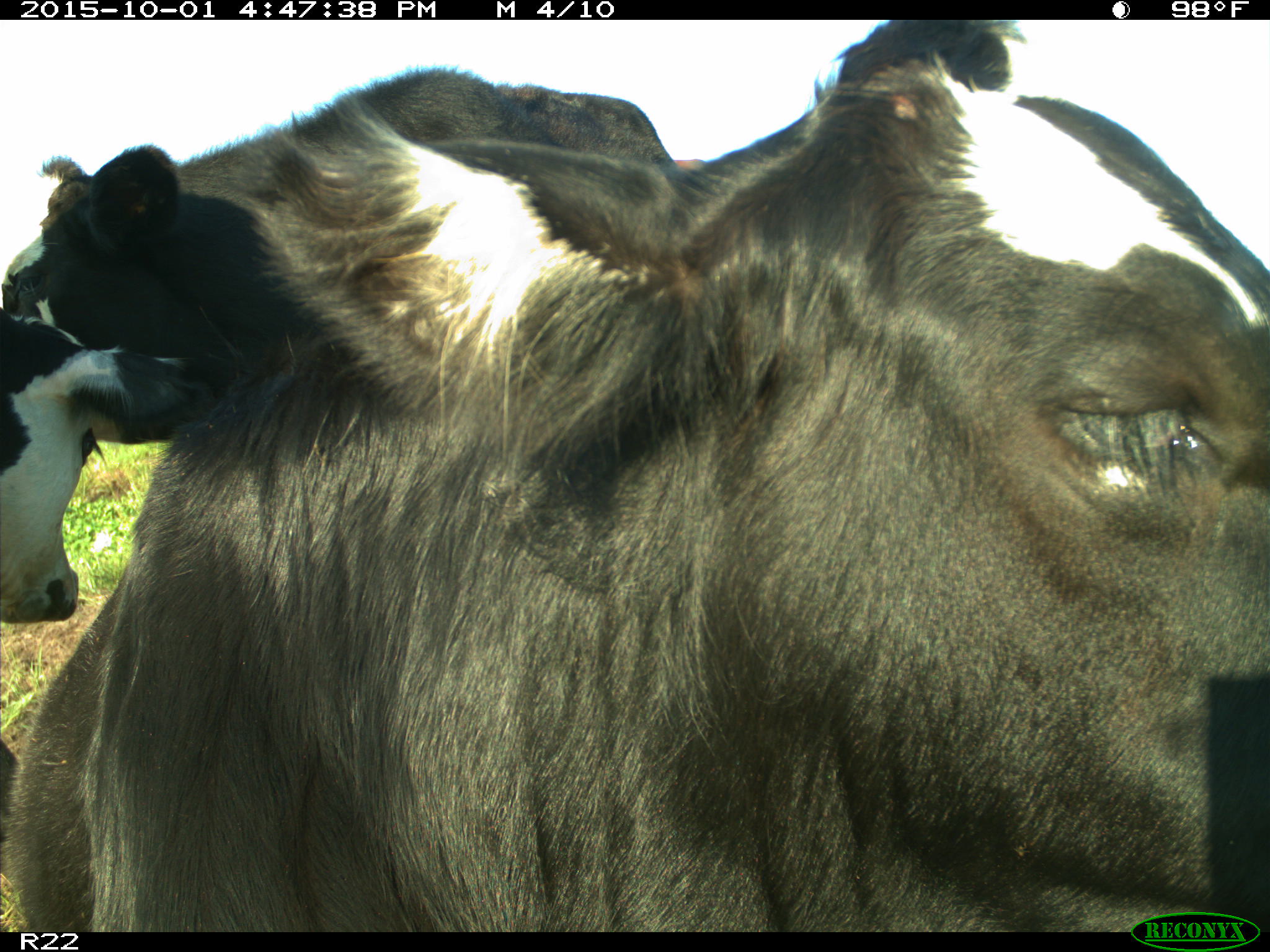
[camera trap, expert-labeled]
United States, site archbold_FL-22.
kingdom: Animalia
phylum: Chordata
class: Mammalia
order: Artiodactyla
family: Bovidae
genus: Bos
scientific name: Bos taurus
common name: domestic cow